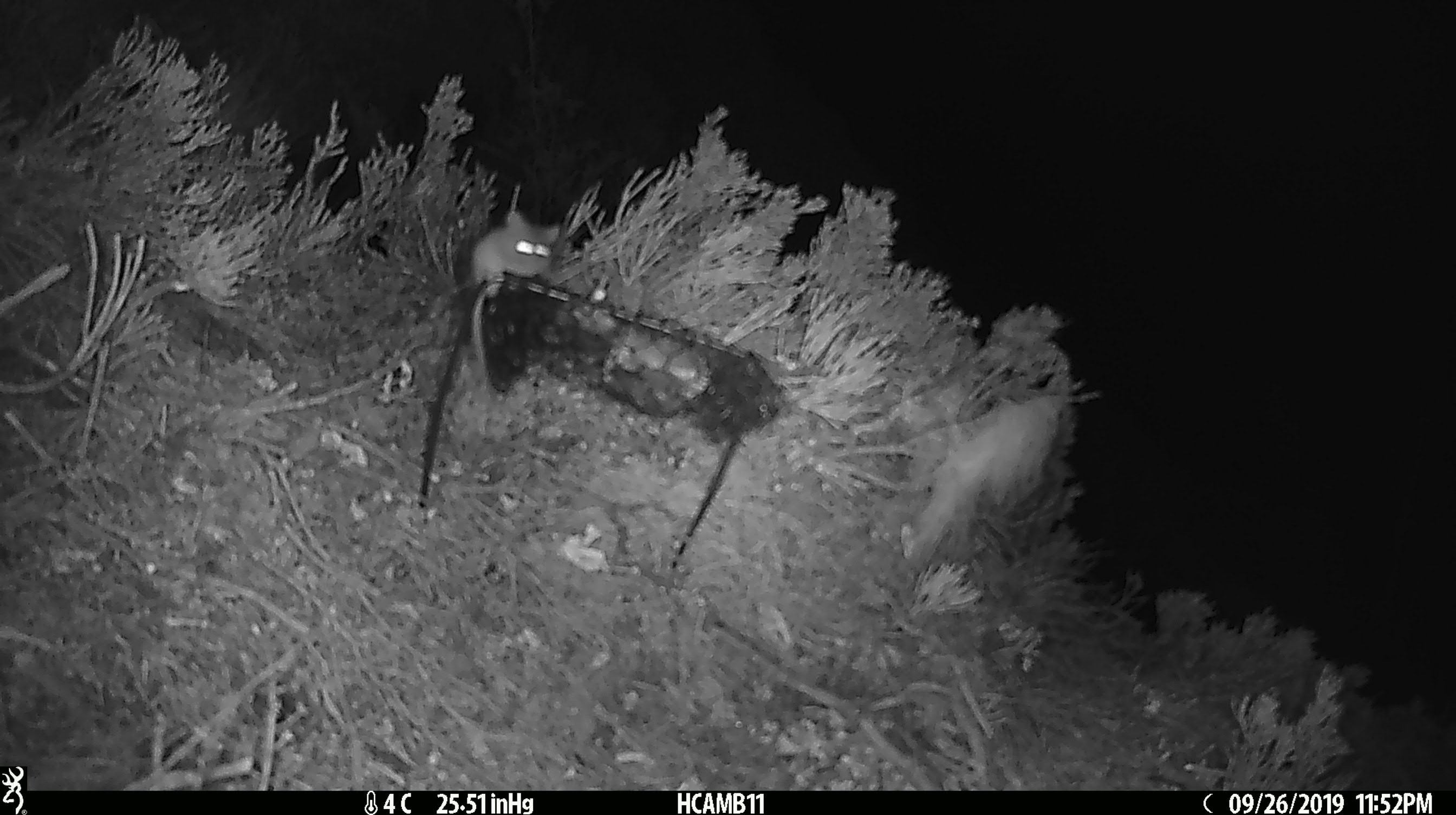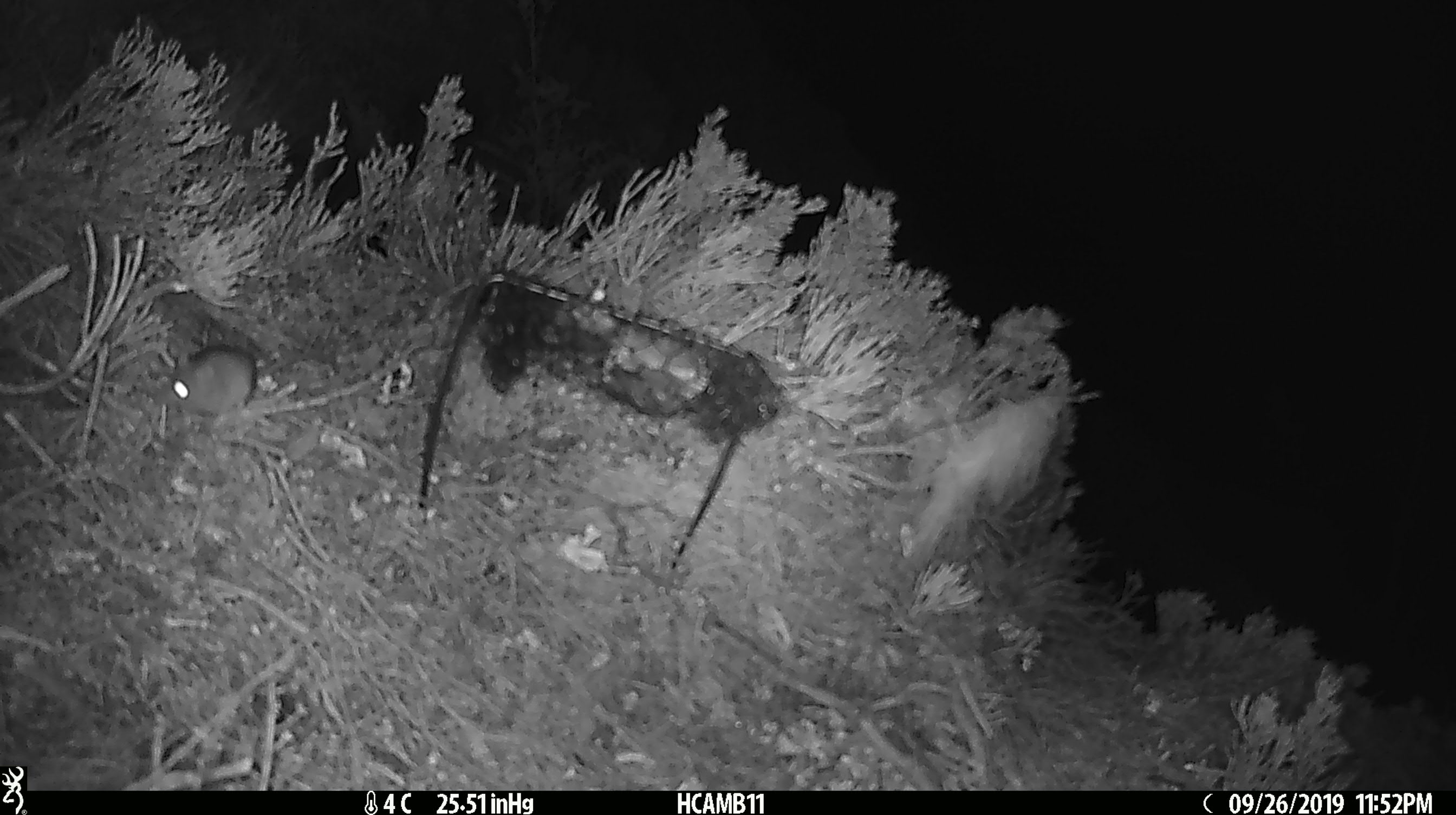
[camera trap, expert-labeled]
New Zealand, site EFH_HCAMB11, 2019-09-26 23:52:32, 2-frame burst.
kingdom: Animalia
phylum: Chordata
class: Mammalia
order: Rodentia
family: Muridae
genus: Mus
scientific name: Mus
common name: mouse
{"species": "mouse (Mus)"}